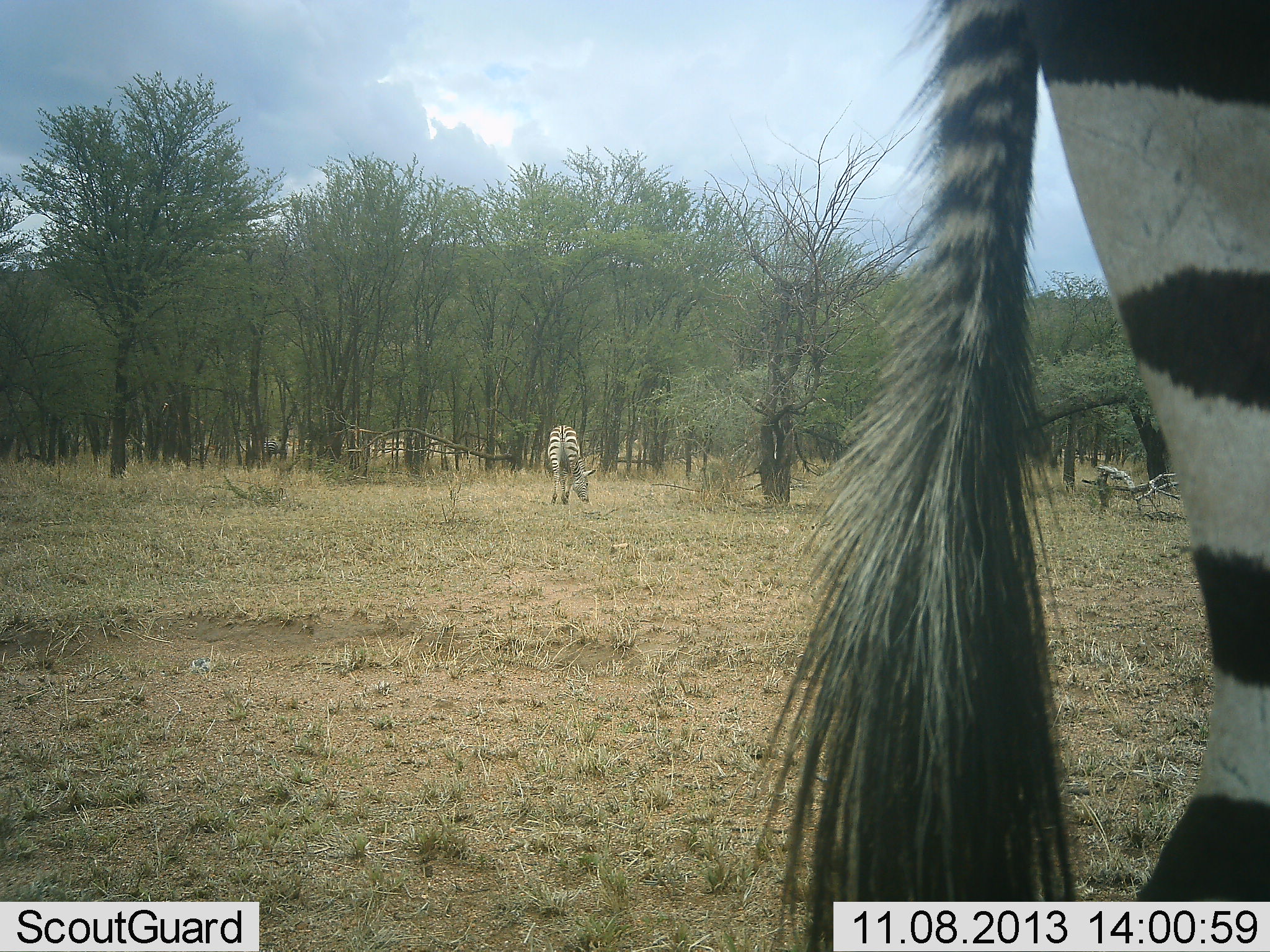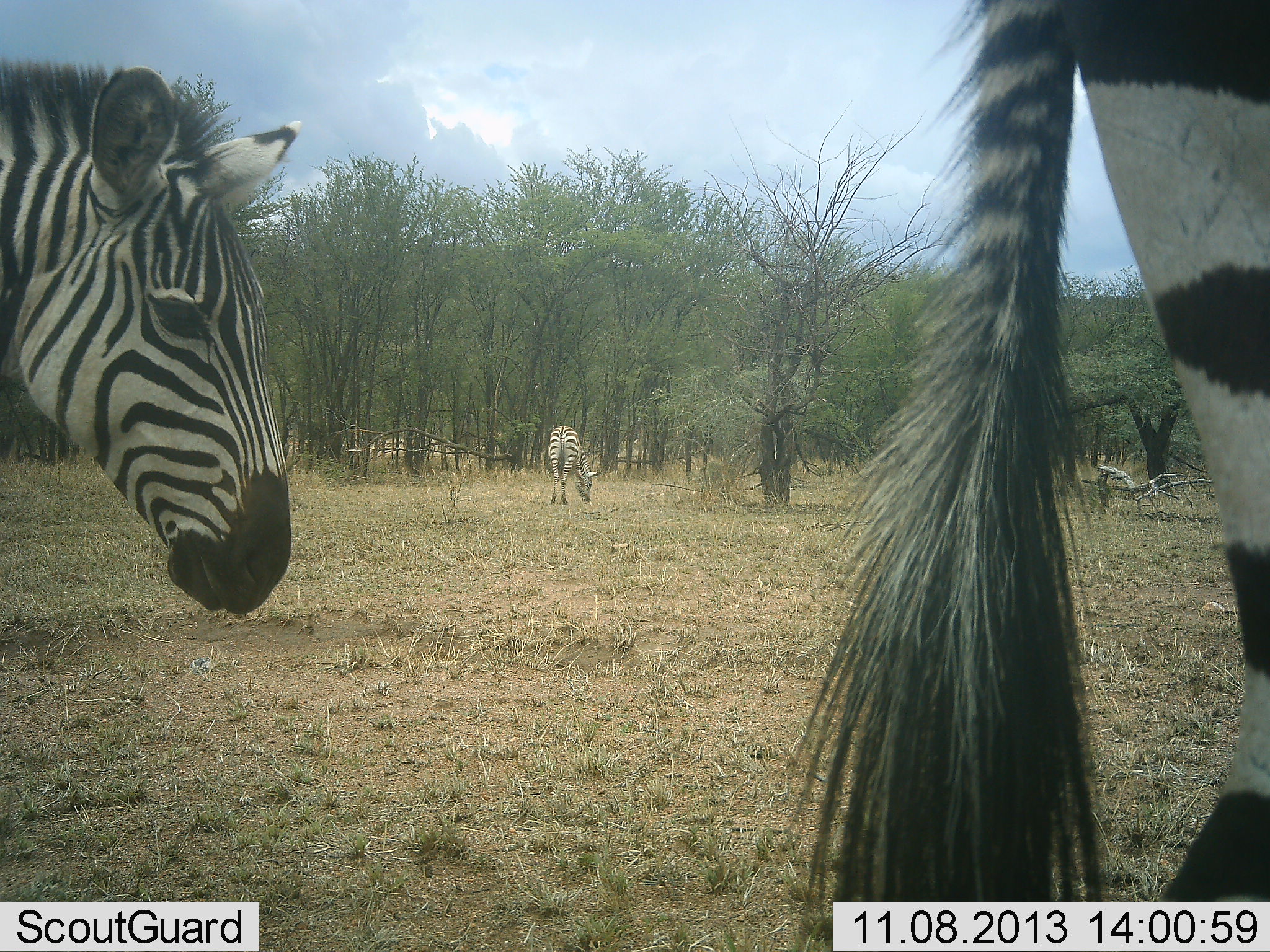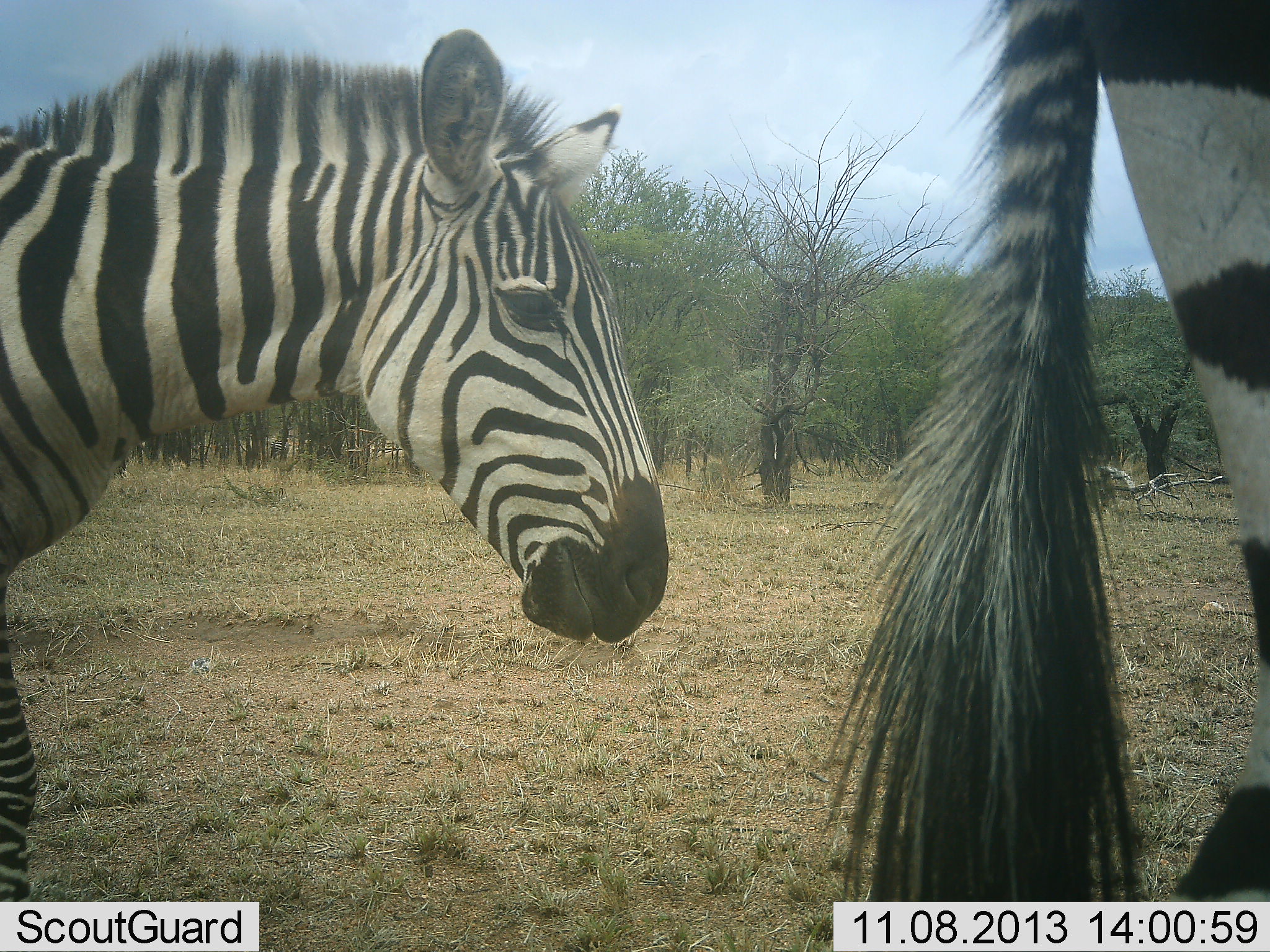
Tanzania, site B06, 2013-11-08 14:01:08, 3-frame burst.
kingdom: Animalia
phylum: Chordata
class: Mammalia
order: Perissodactyla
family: Equidae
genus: Equus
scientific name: Equus quagga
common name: plains zebra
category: zebra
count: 3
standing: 40%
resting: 0%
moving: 70%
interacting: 0%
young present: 0%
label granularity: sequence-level